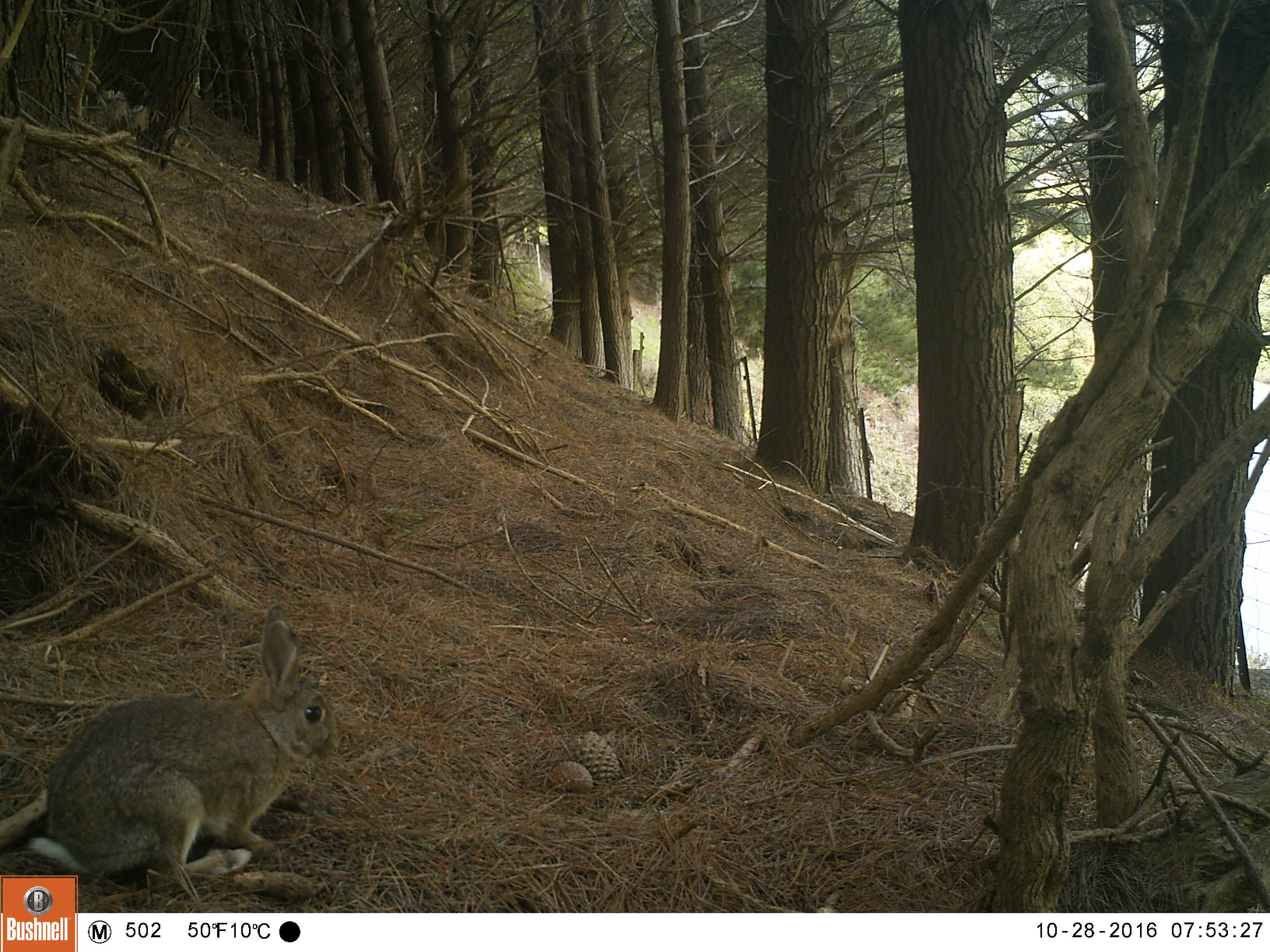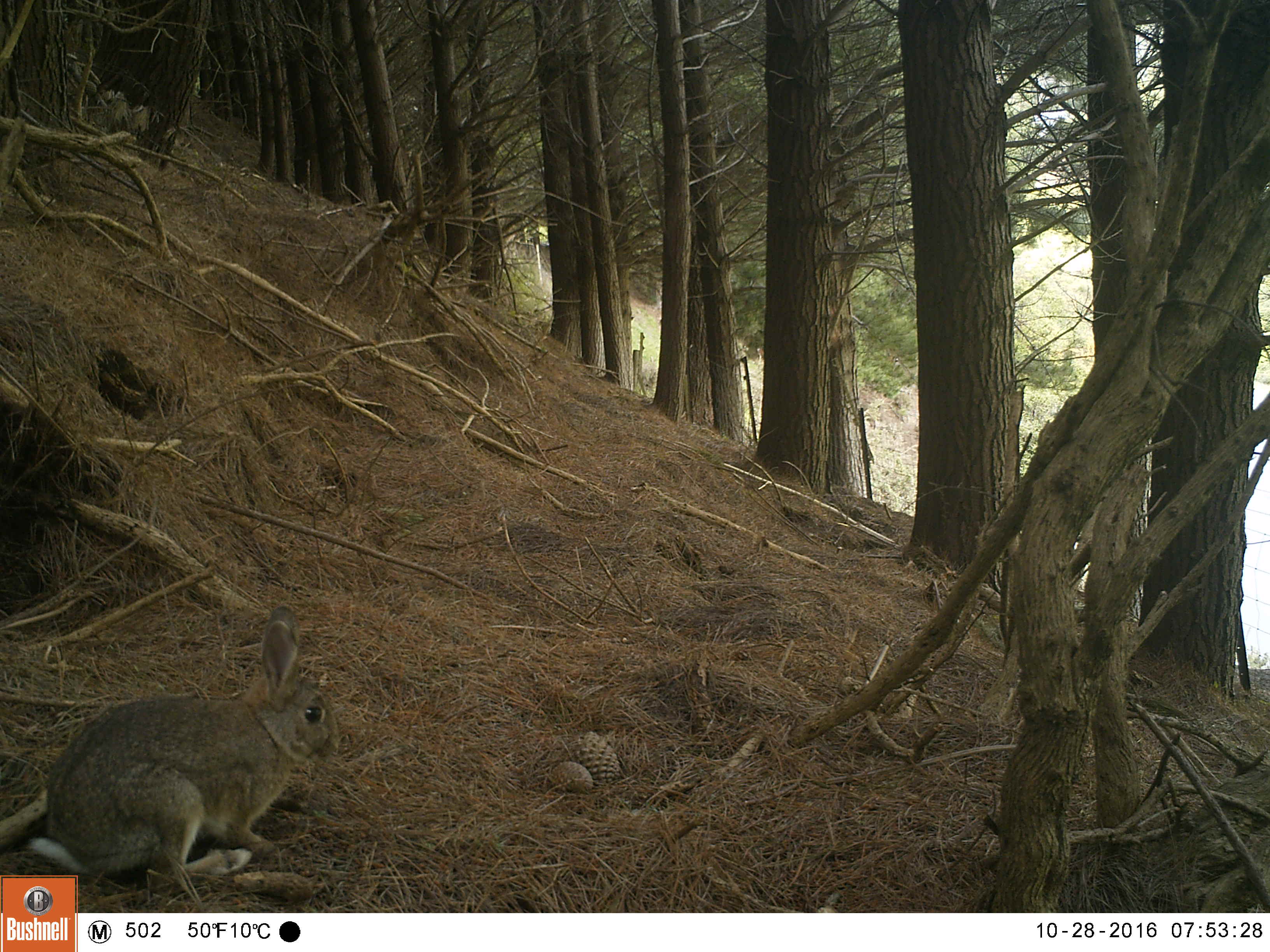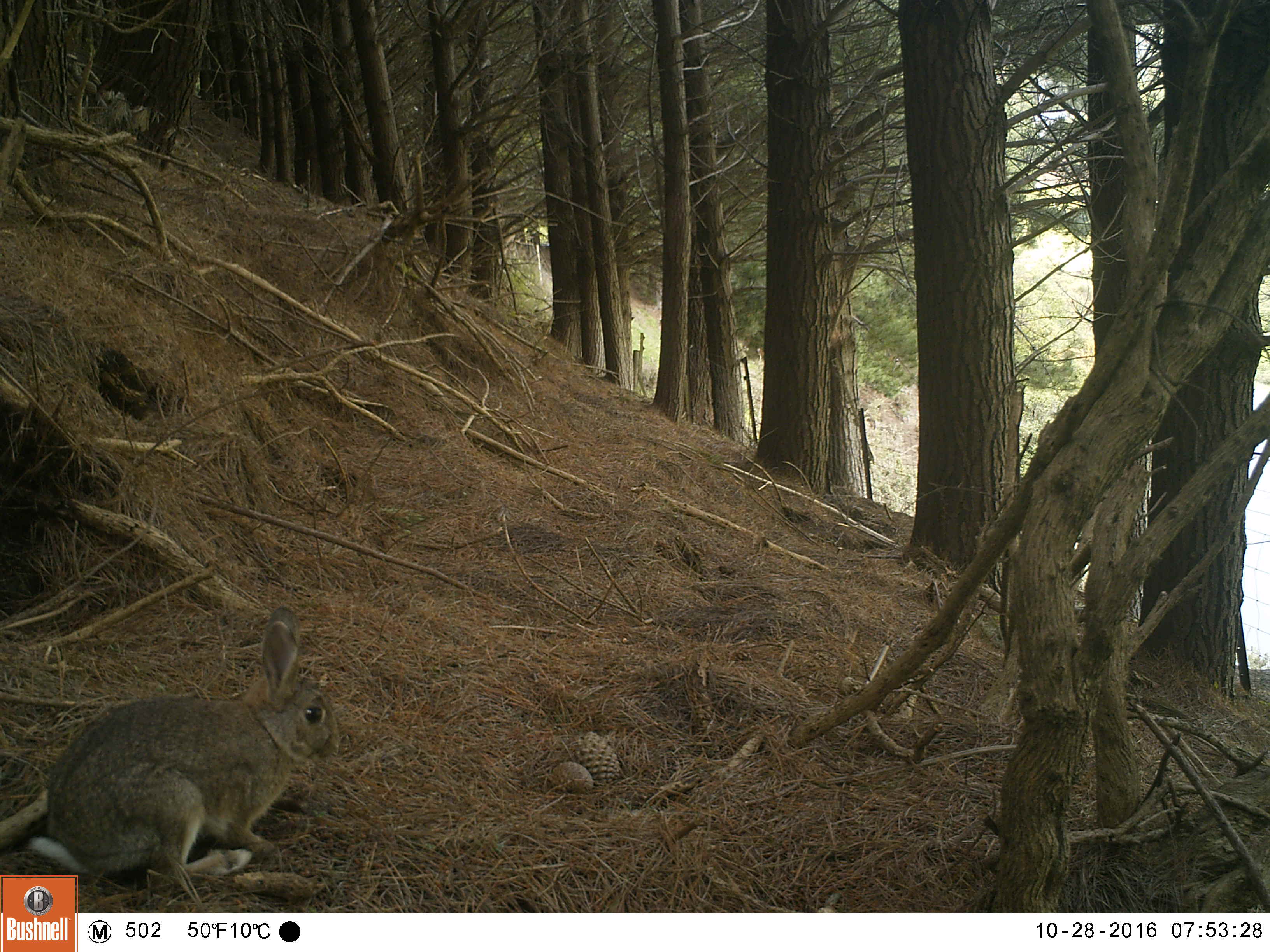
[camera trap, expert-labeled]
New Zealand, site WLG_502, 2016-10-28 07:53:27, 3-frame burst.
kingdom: Animalia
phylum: Chordata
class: Mammalia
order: Lagomorpha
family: Leporidae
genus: Oryctolagus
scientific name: Oryctolagus cuniculus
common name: european rabbit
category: rabbit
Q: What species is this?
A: Rabbit (european rabbit) (Oryctolagus cuniculus).